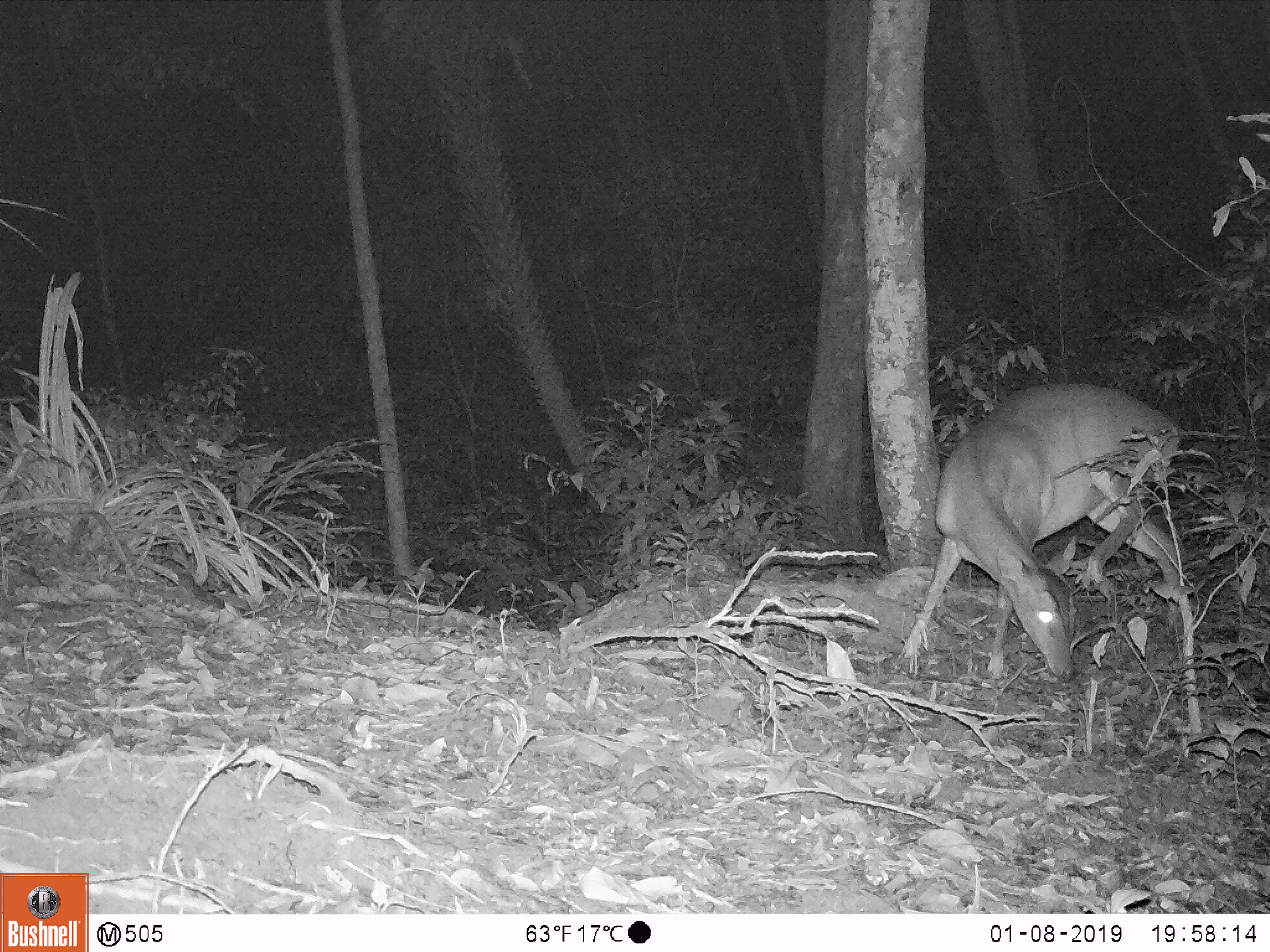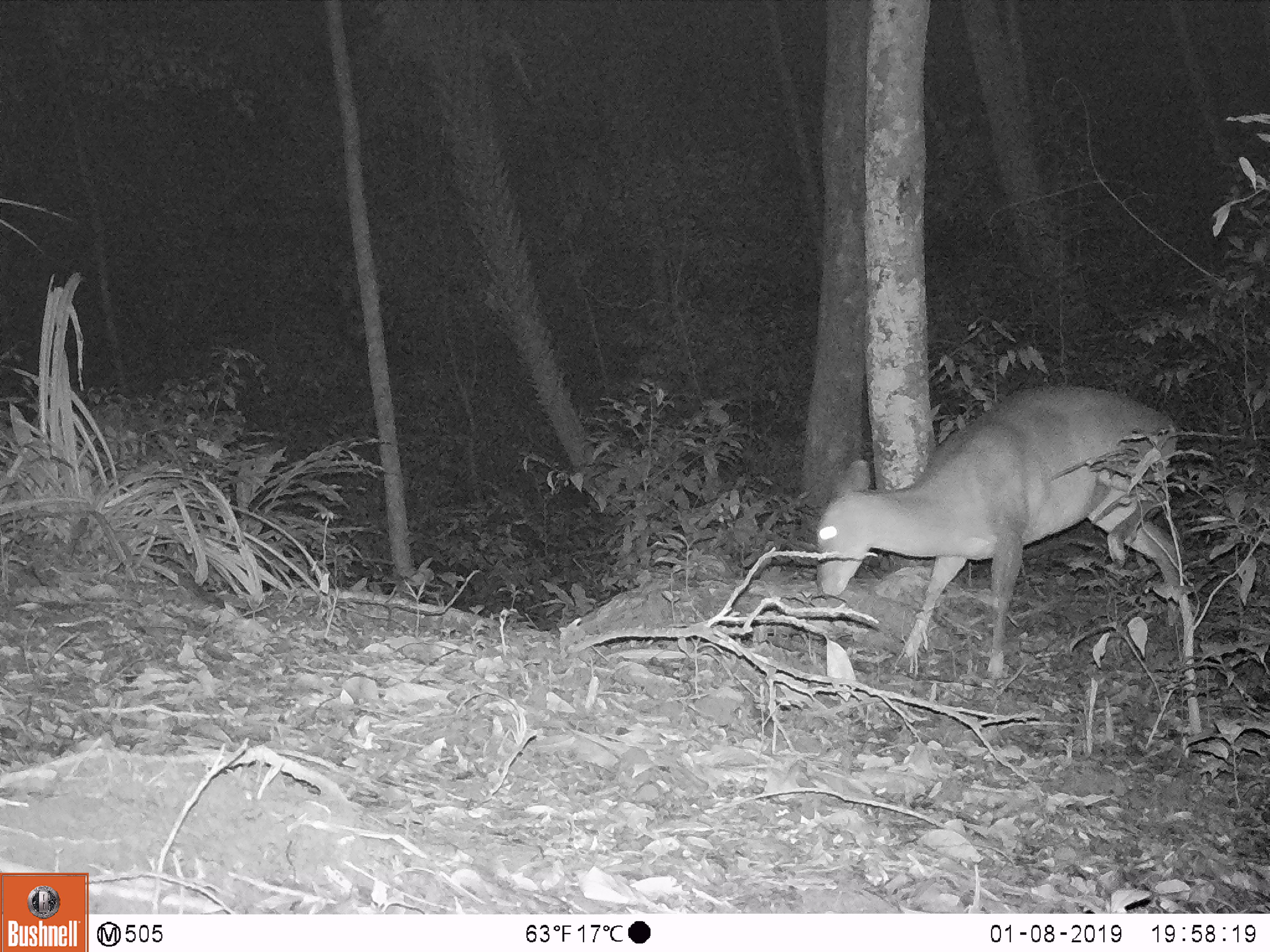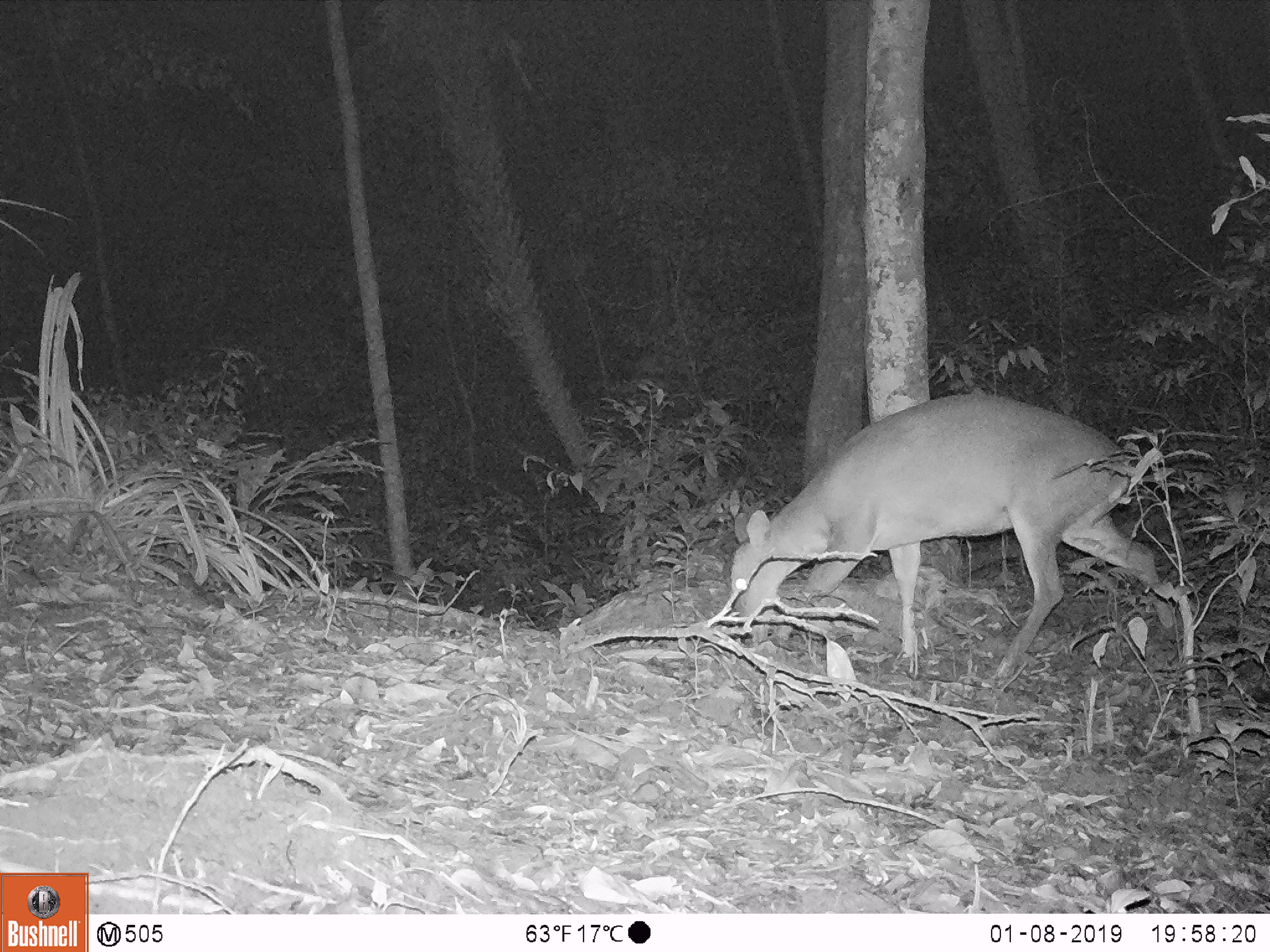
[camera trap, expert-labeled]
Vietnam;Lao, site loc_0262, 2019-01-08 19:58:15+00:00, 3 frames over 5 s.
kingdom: Animalia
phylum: Chordata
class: Mammalia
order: Artiodactyla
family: Cervidae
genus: Muntiacus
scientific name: Muntiacus vuquangensis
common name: large-antlered muntjac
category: large antlered muntjac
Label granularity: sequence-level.